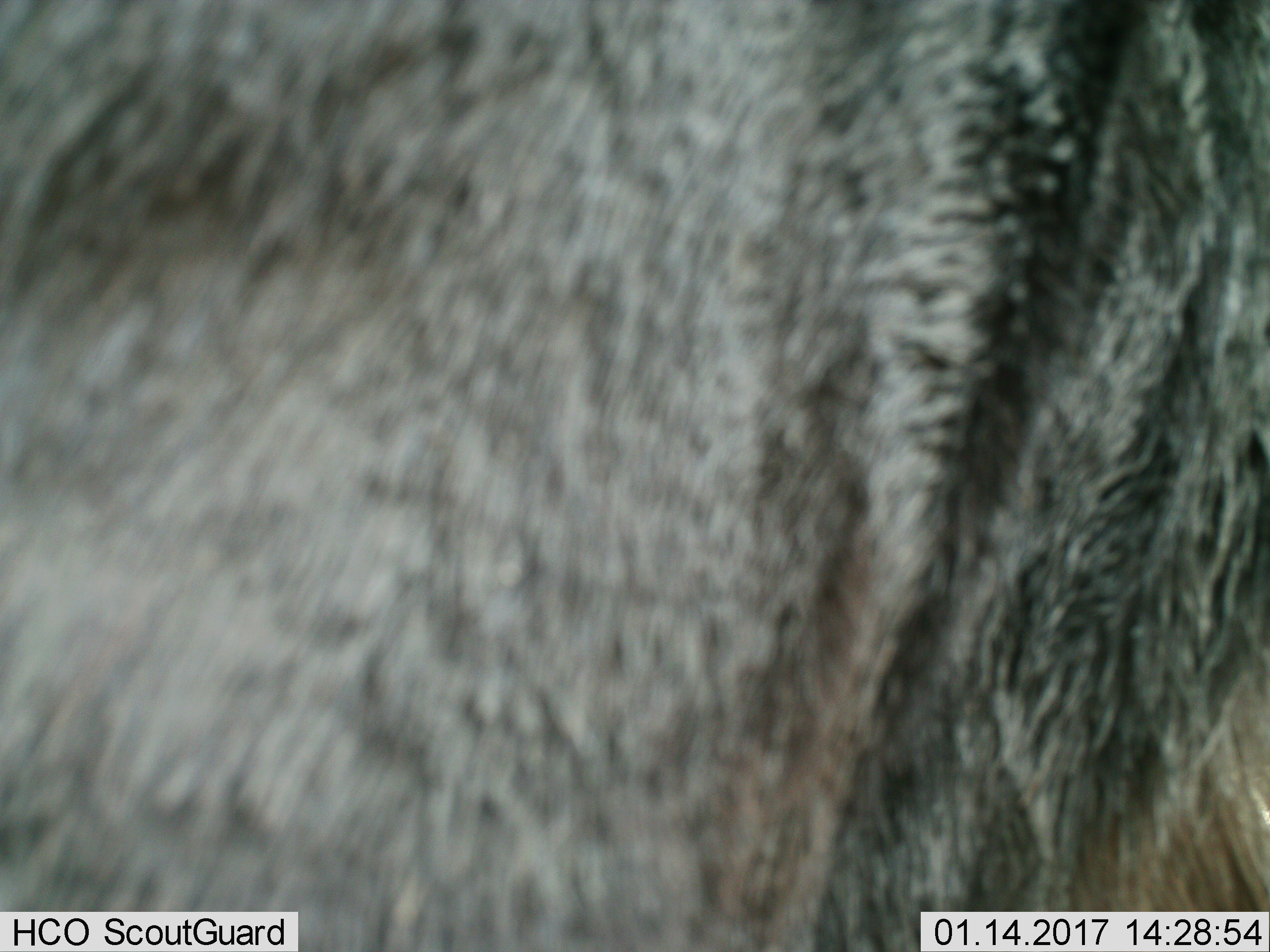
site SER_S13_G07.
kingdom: Animalia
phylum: Chordata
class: Mammalia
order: Artiodactyla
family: Bovidae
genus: Connochaetes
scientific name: Connochaetes taurinus taurinus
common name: blue wildebeest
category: wildebeestblue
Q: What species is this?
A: Wildebeestblue (blue wildebeest) (Connochaetes taurinus taurinus).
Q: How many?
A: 1.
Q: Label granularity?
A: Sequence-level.